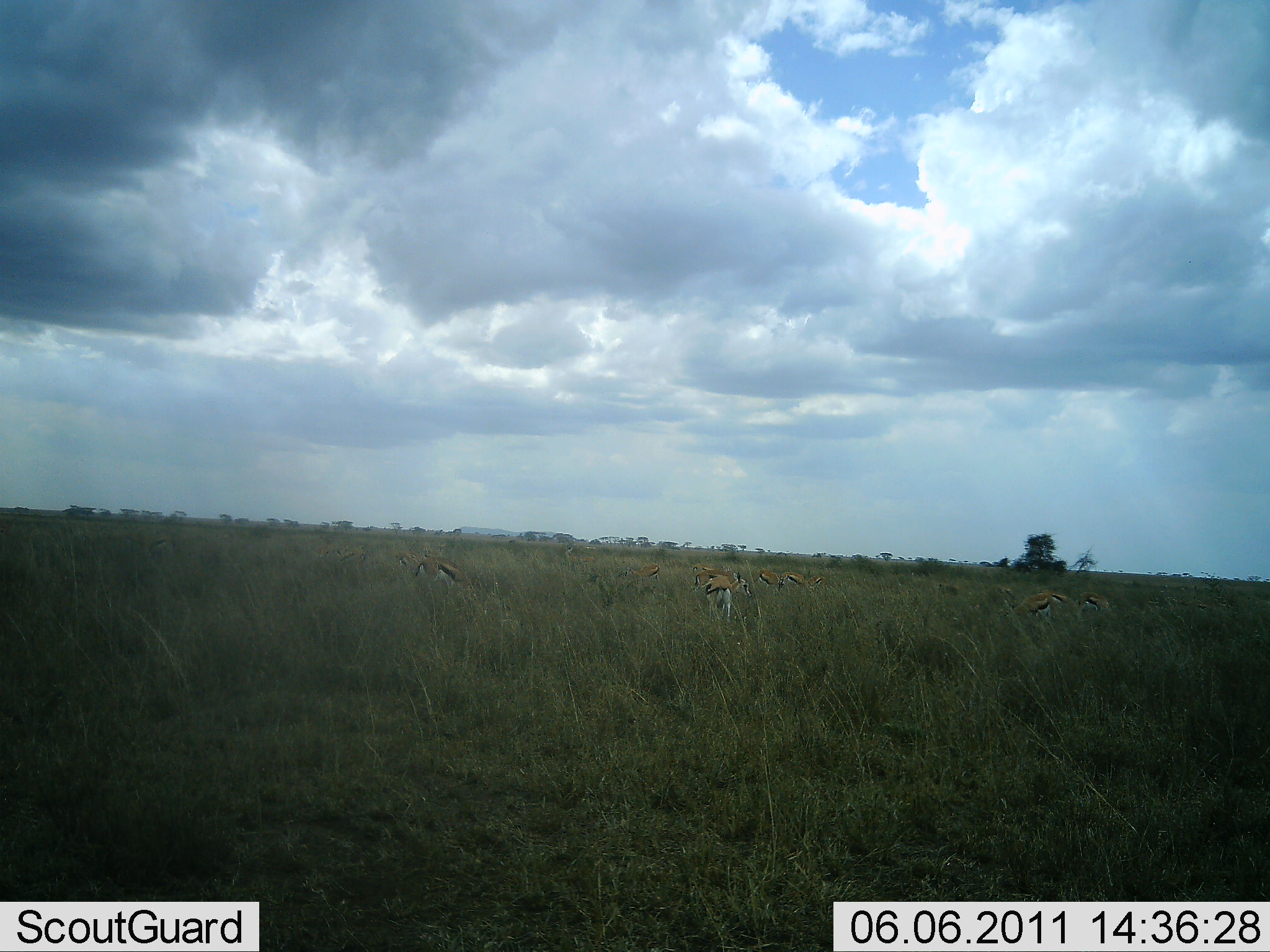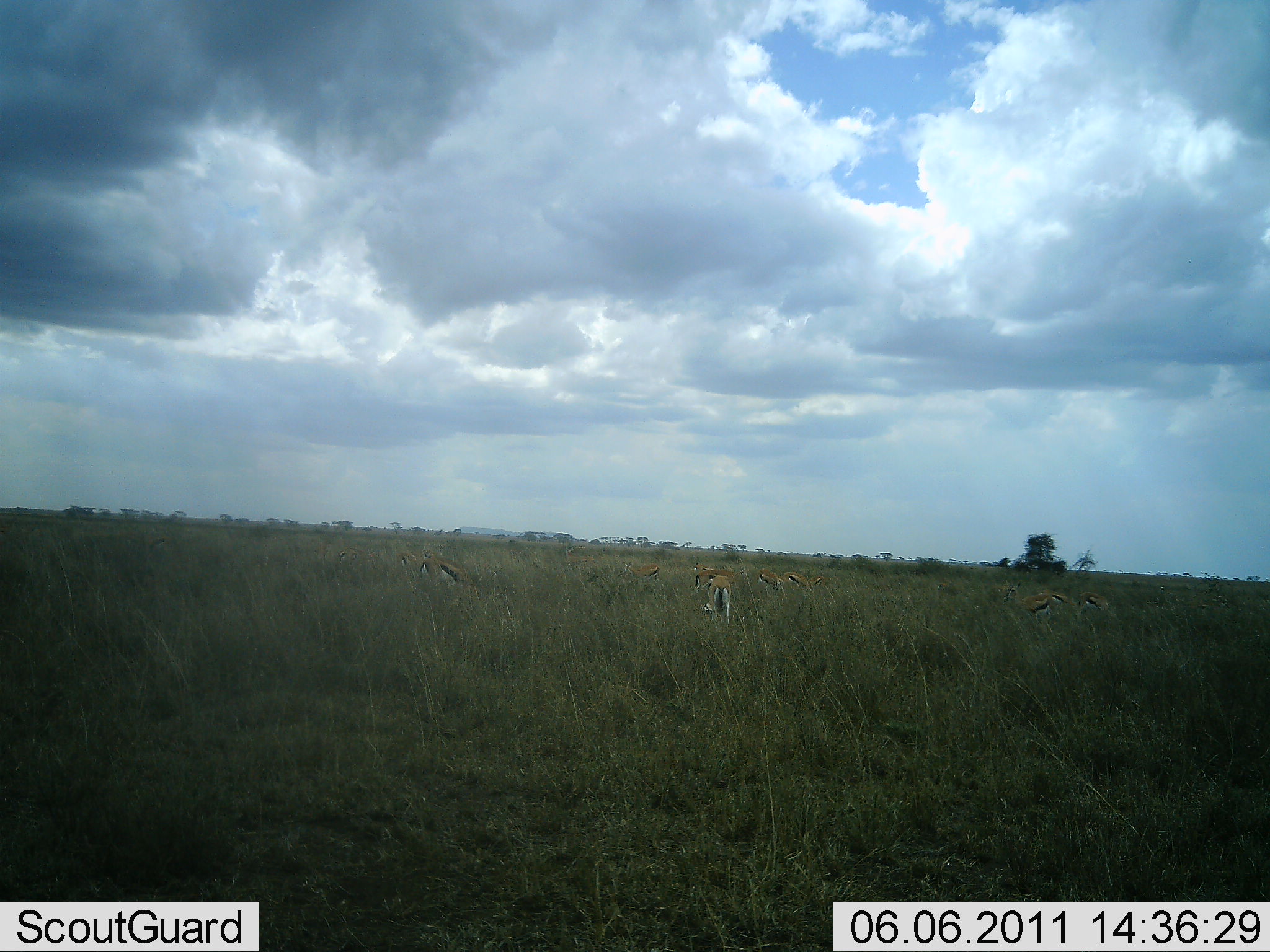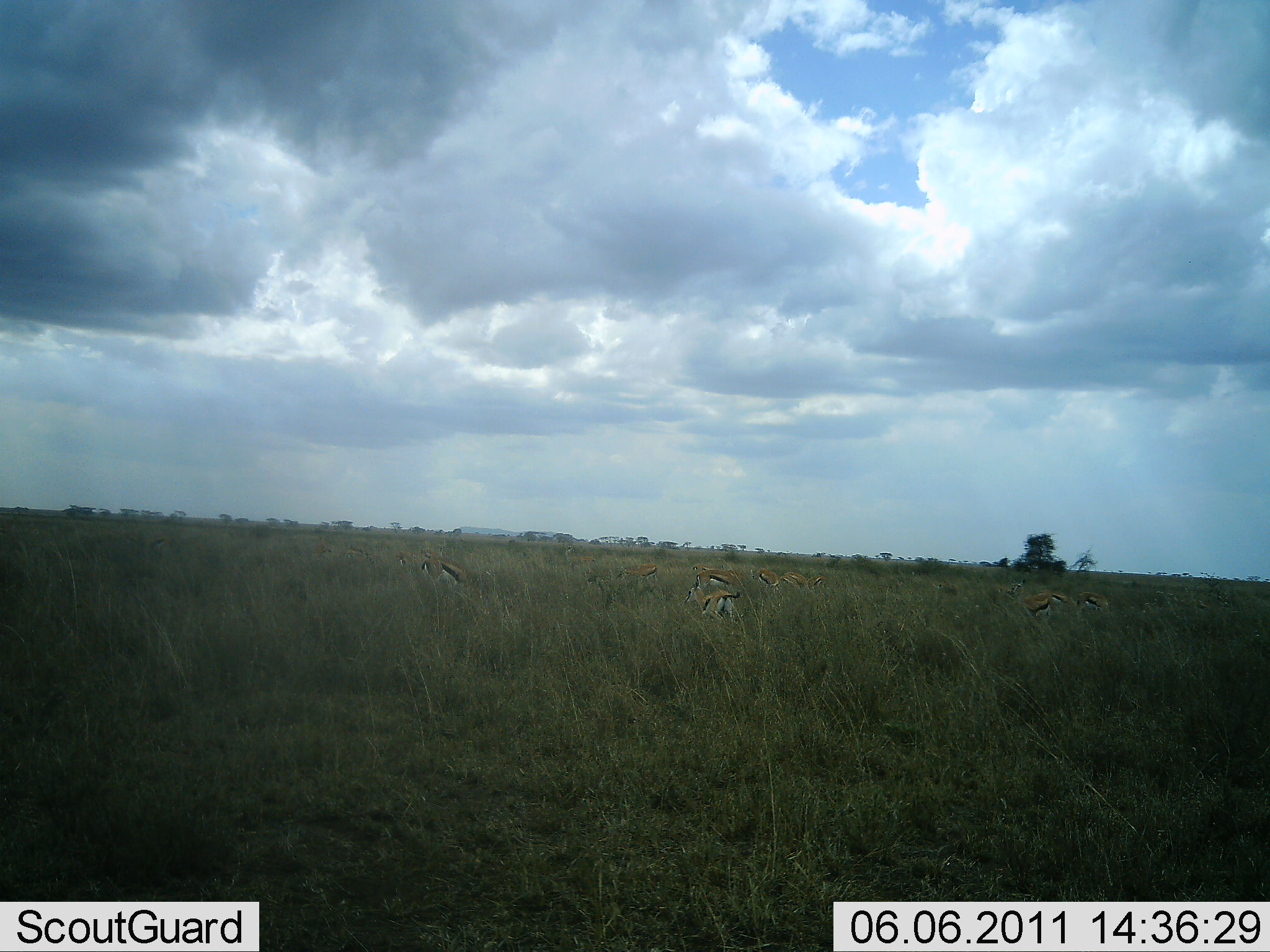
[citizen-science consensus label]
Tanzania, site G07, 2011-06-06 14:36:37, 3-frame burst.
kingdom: Animalia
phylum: Chordata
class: Mammalia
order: Artiodactyla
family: Bovidae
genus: Eudorcas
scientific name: Eudorcas thomsonii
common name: thomson's gazelle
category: gazellethomsons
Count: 10.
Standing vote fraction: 73%.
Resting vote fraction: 0%.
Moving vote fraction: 9%.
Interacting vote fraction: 0%.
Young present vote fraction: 0%.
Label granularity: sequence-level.